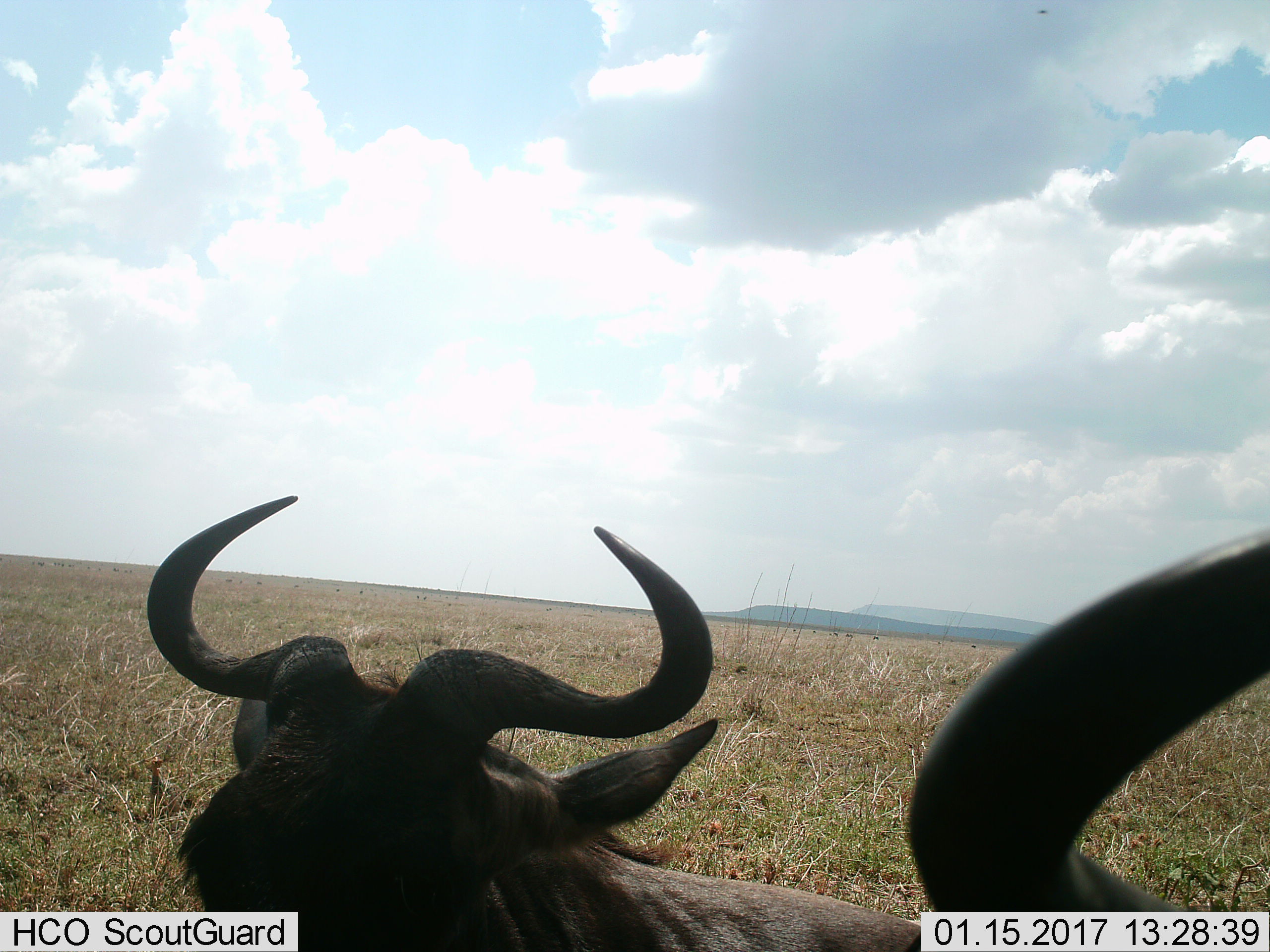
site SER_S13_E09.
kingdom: Animalia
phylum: Chordata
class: Mammalia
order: Artiodactyla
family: Bovidae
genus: Connochaetes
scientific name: Connochaetes taurinus taurinus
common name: blue wildebeest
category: wildebeestblue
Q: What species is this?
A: Wildebeestblue (blue wildebeest) (Connochaetes taurinus taurinus).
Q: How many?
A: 2.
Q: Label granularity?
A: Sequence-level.